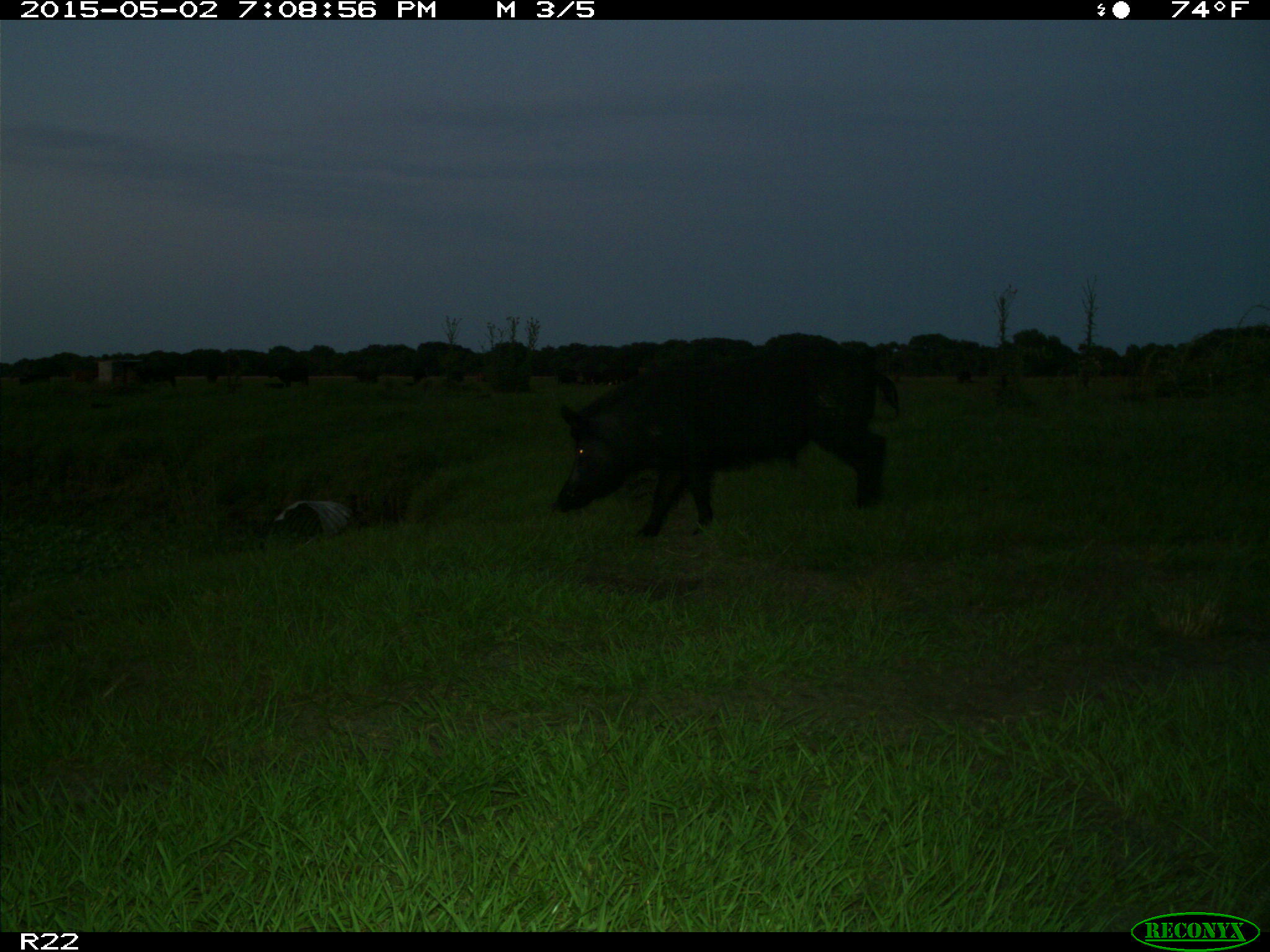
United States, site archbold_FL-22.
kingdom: Animalia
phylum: Chordata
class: Mammalia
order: Artiodactyla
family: Suidae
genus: Sus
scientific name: Sus scrofa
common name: wild boar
Sus scrofa (wild boar).